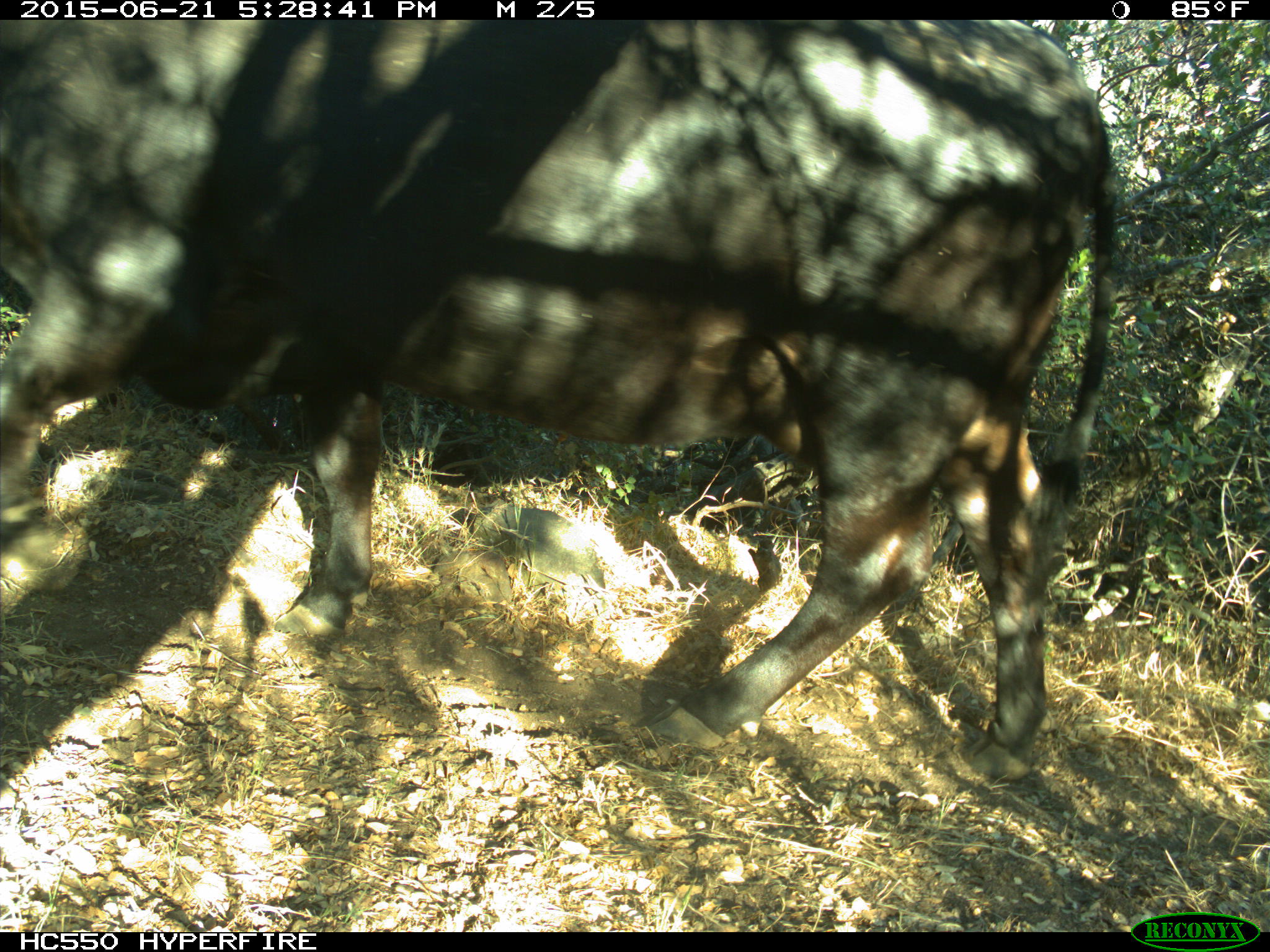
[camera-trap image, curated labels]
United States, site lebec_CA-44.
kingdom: Animalia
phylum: Chordata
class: Mammalia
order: Artiodactyla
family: Bovidae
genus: Bos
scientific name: Bos taurus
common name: domestic cow